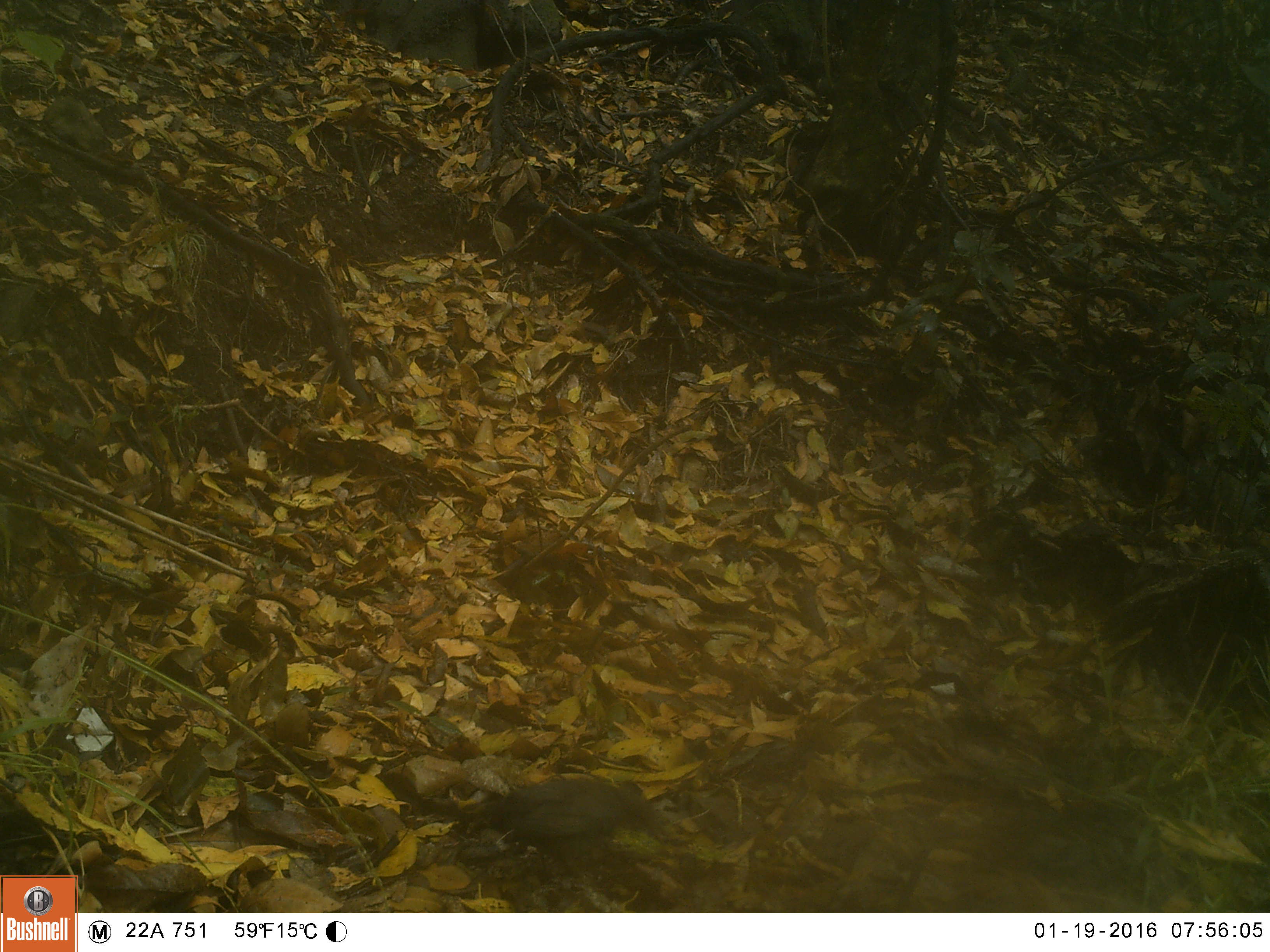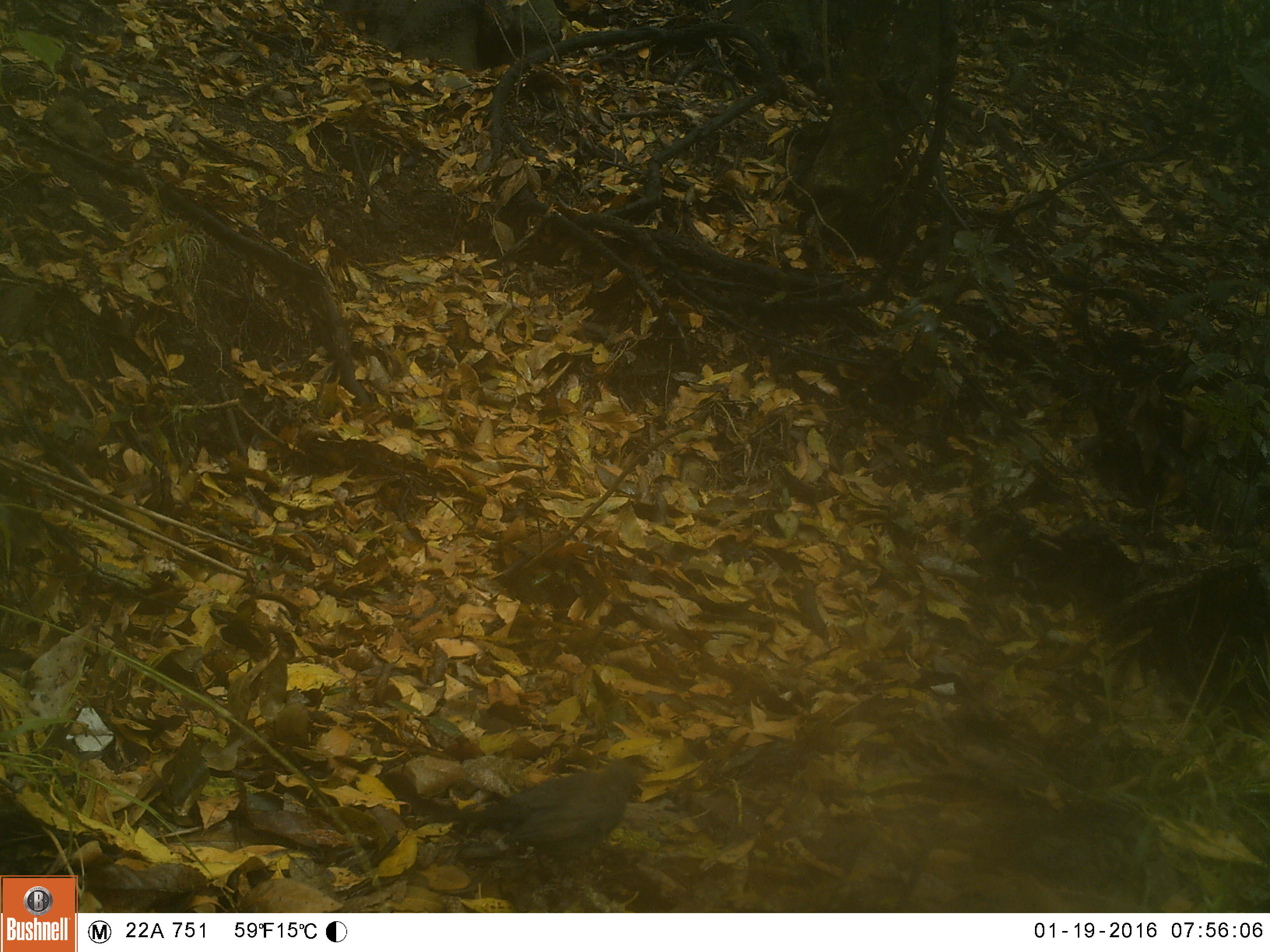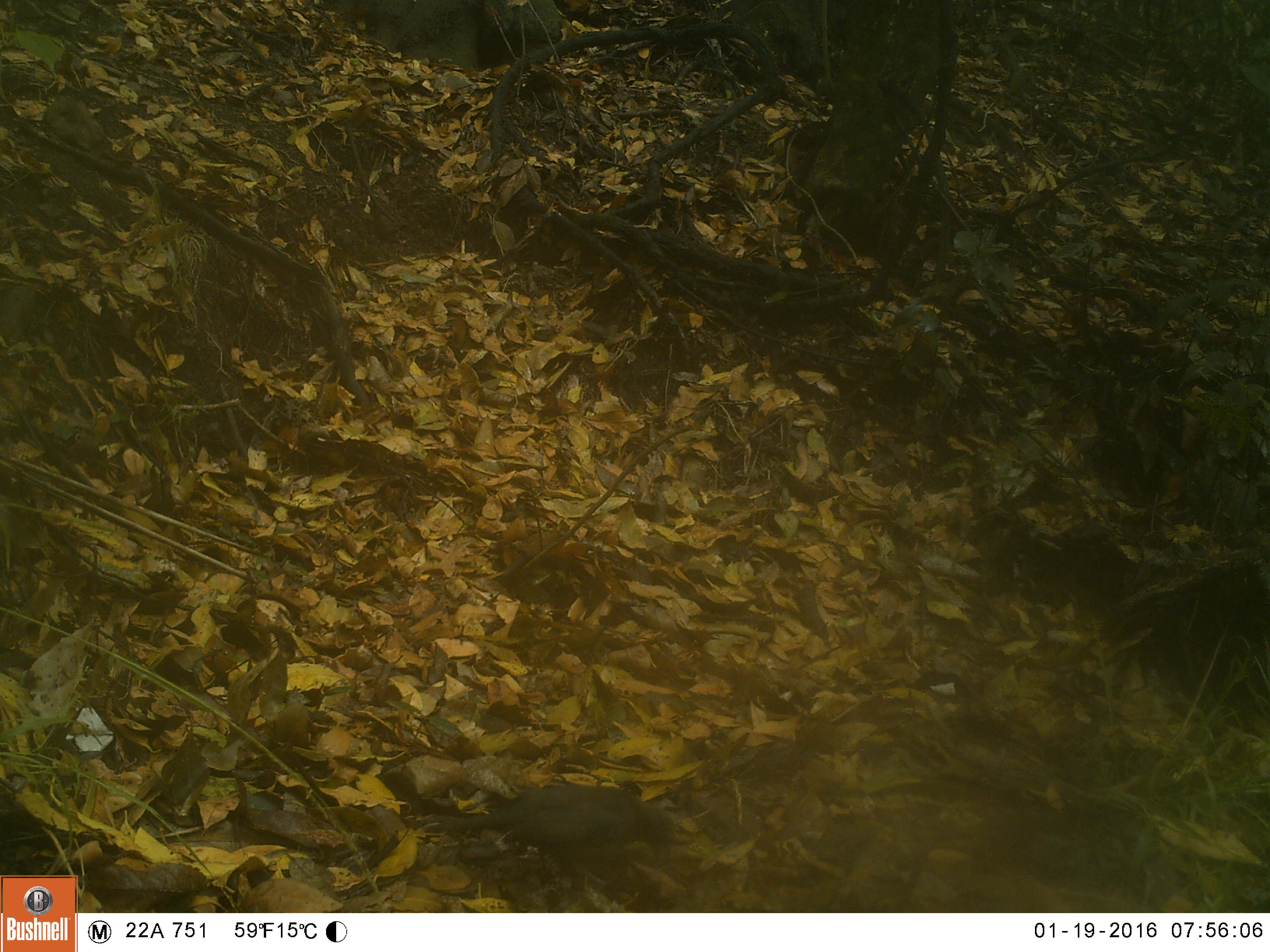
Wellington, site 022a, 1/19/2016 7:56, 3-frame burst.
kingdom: Animalia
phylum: Chordata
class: Aves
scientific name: Aves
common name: bird